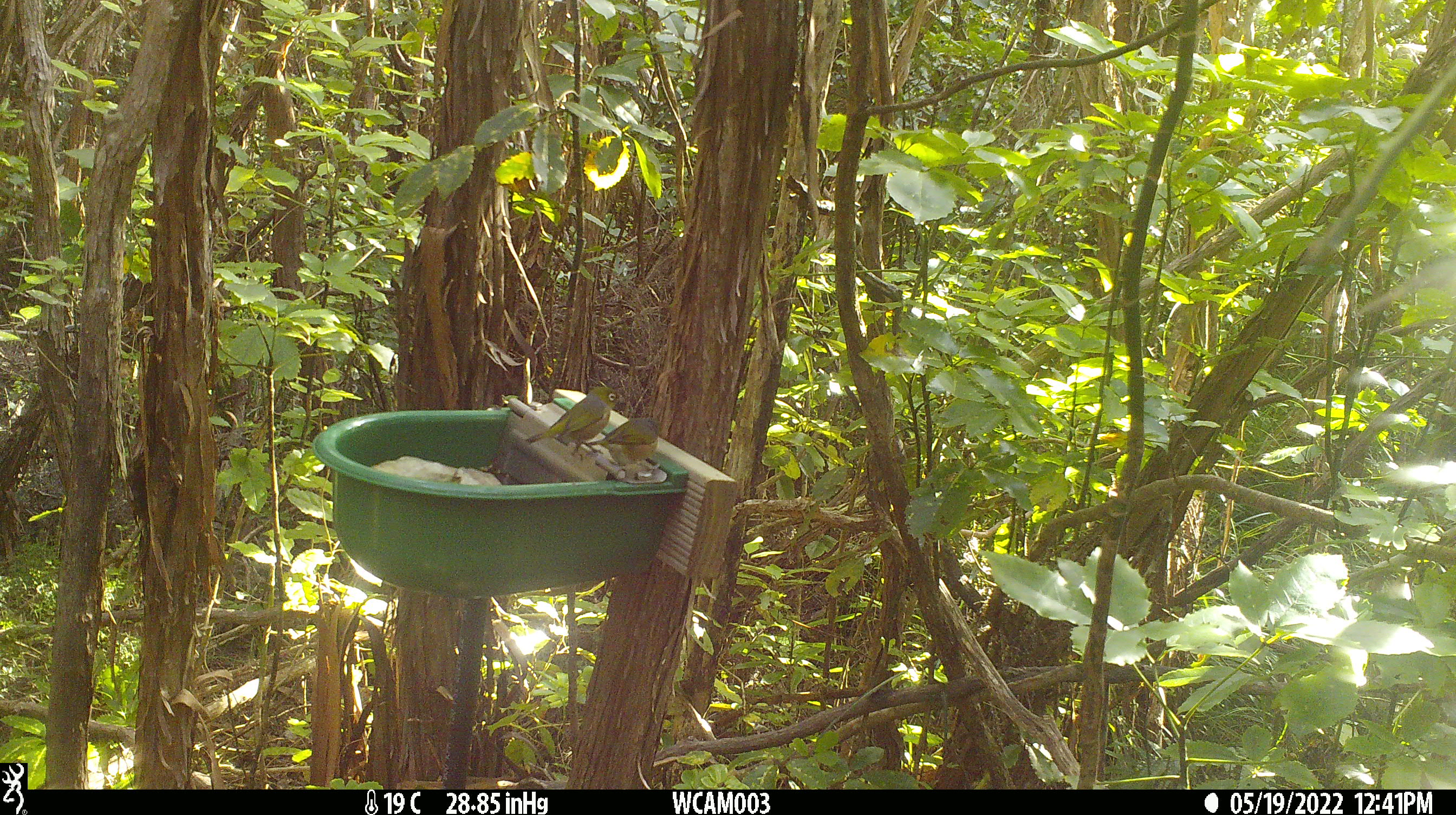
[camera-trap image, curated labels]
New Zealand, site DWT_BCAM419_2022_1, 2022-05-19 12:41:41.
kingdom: Animalia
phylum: Chordata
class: Aves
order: Passeriformes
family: Zosteropidae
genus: Zosterops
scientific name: Zosterops lateralis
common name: silvereye